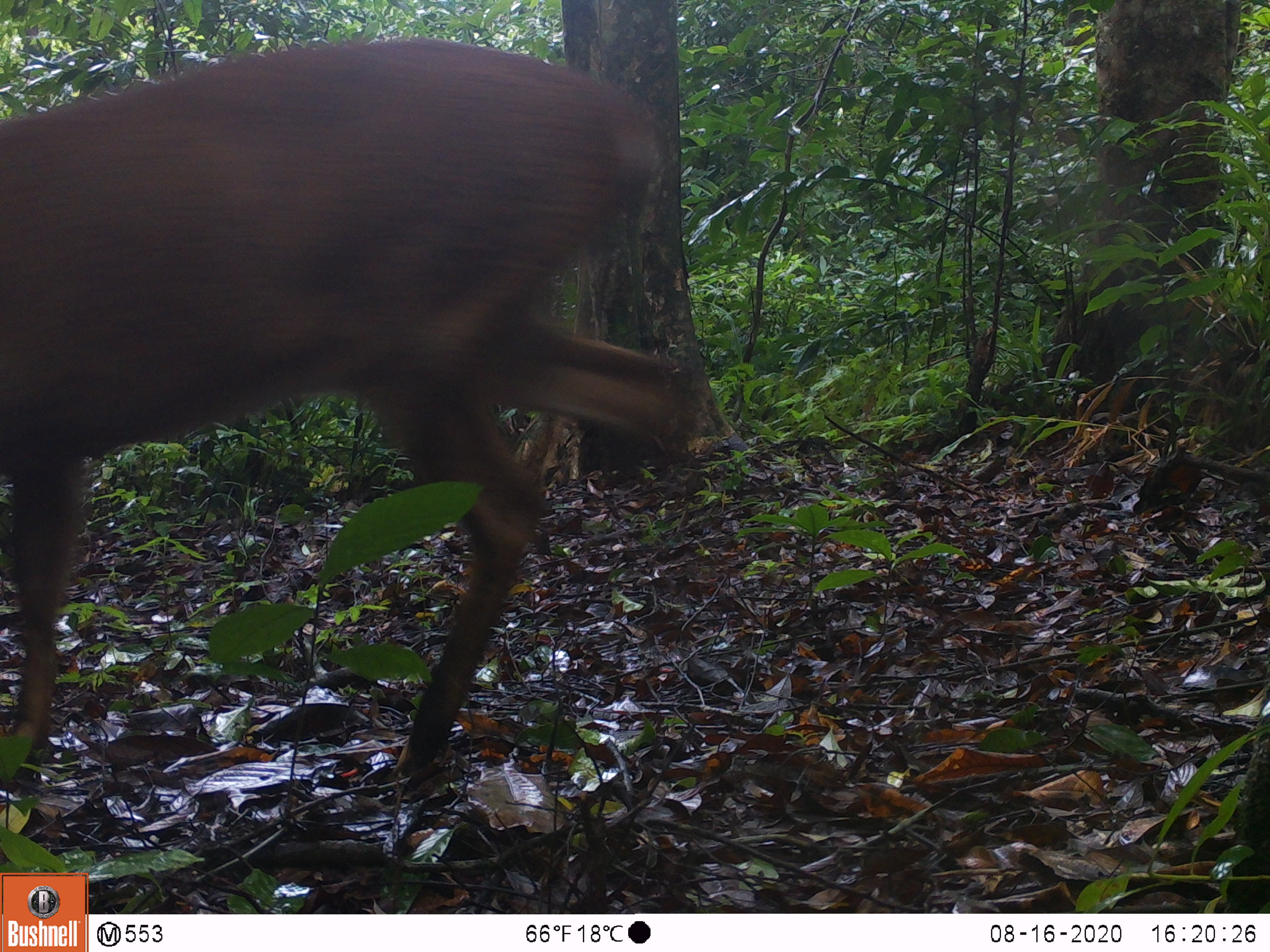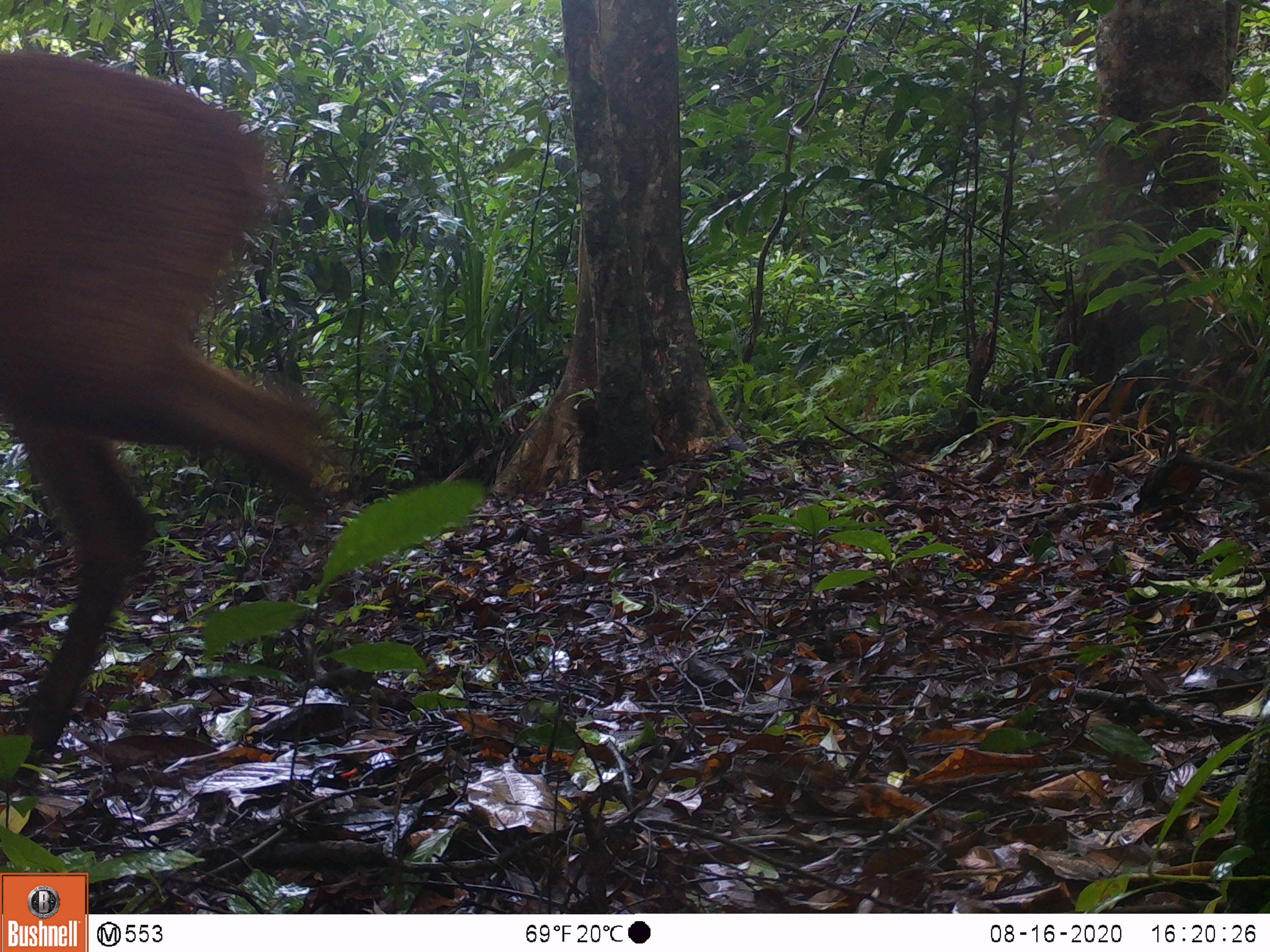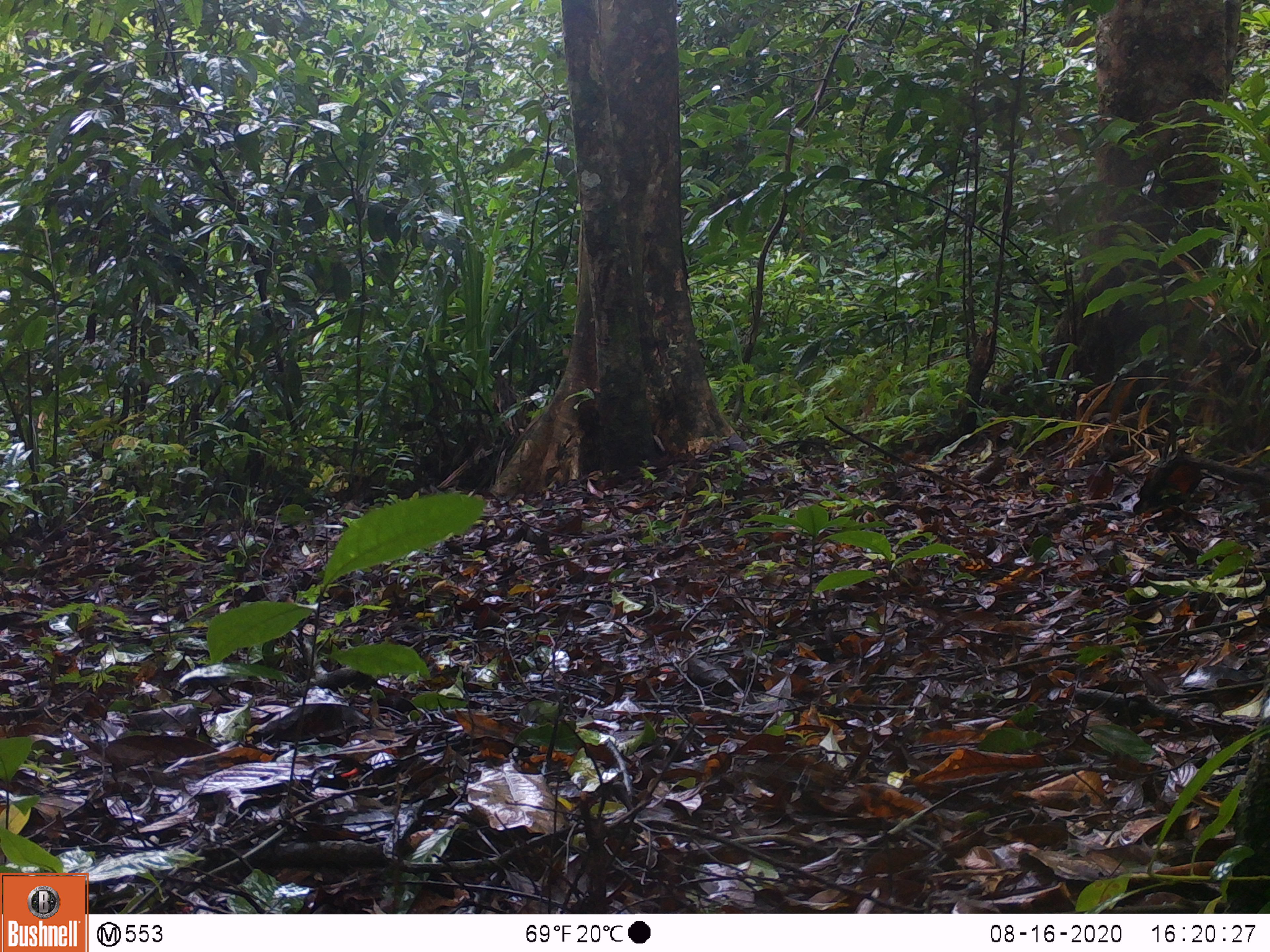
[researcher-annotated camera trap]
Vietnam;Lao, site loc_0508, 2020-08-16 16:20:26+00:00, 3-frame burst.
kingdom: Animalia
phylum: Chordata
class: Mammalia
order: Artiodactyla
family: Cervidae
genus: Muntiacus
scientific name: Muntiacus vuquangensis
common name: large-antlered muntjac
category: large antlered muntjac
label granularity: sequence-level